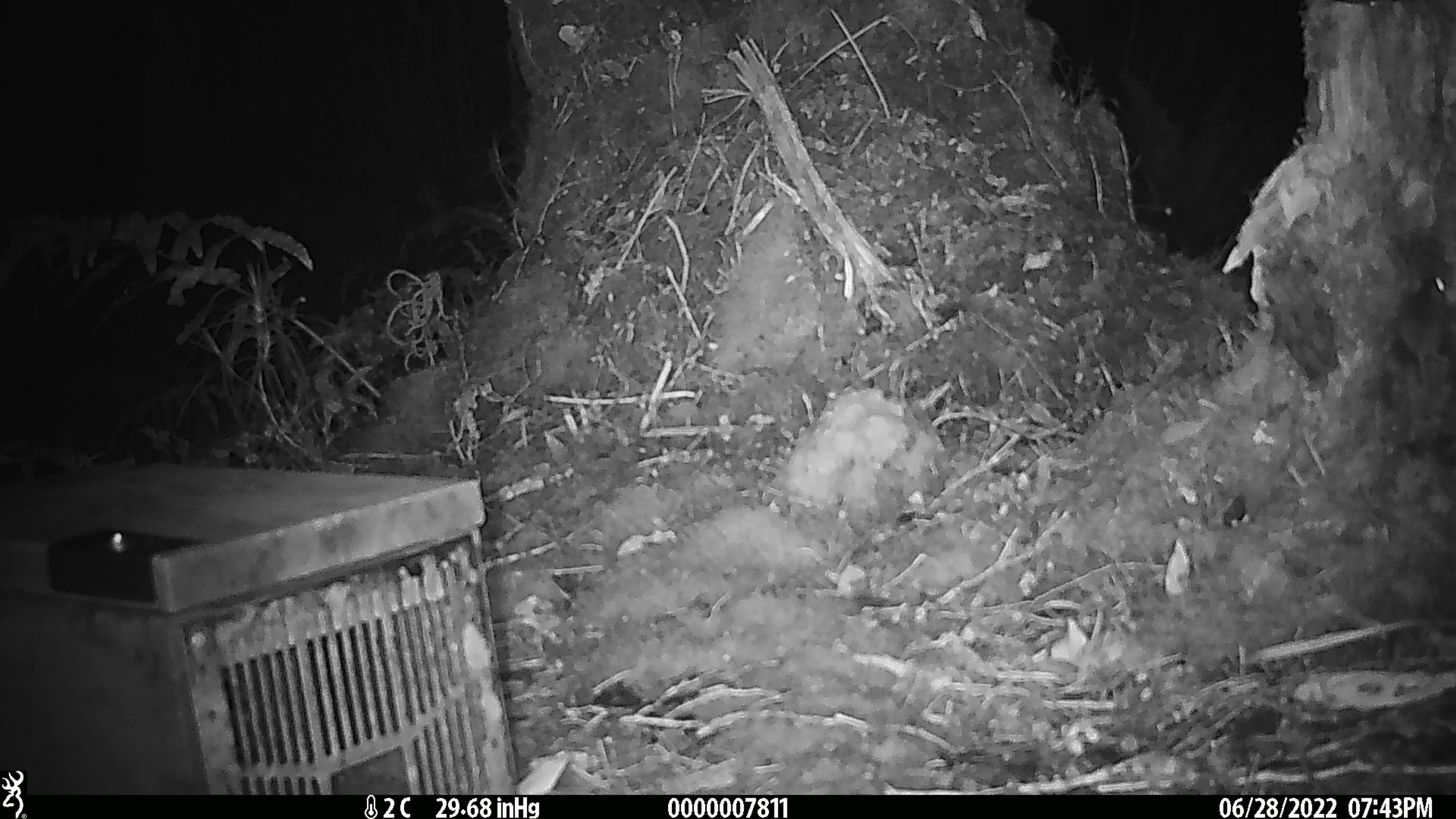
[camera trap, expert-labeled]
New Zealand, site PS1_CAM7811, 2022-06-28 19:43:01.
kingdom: Animalia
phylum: Chordata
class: Mammalia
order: Rodentia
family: Muridae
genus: Mus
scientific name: Mus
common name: mouse